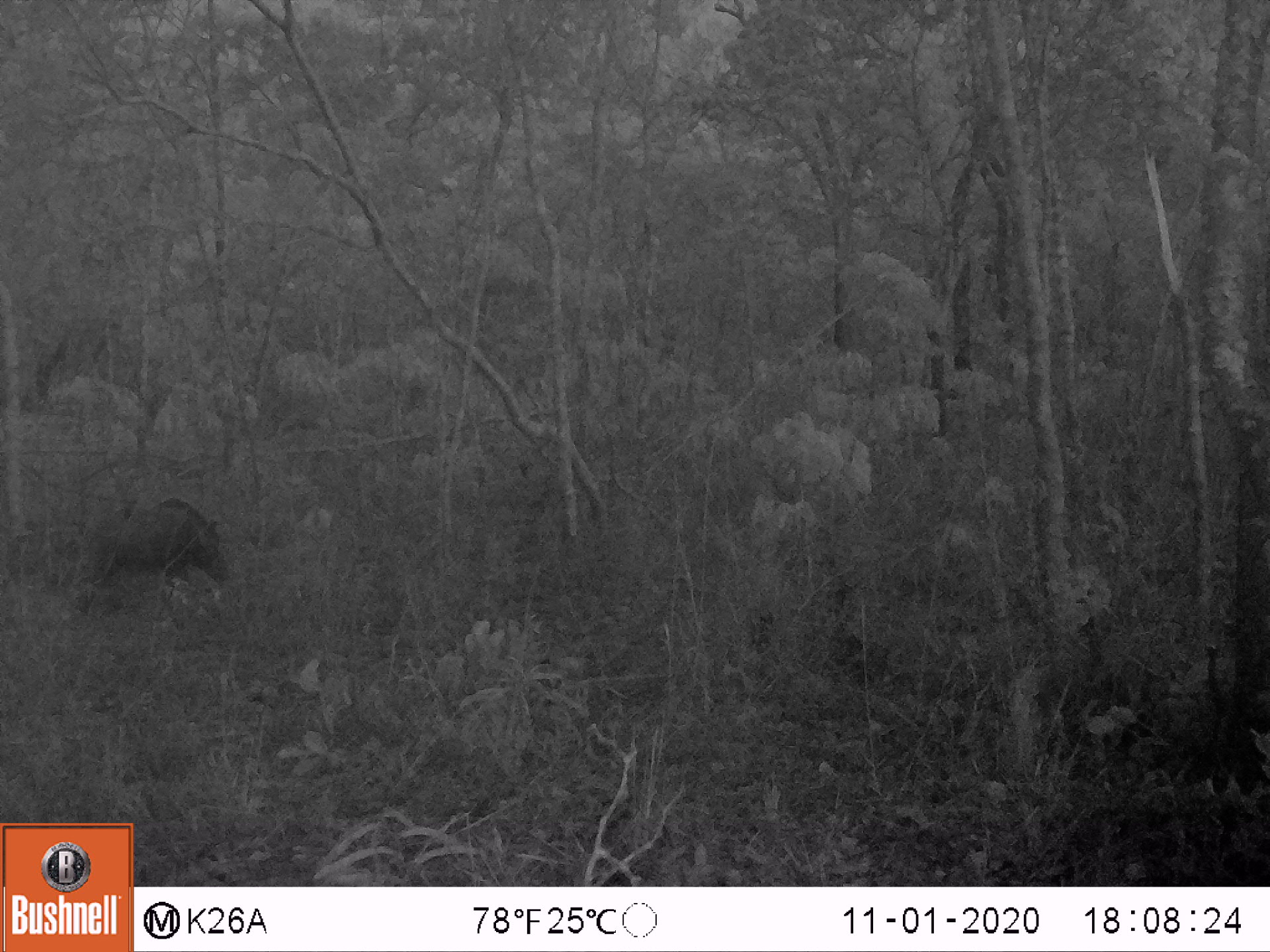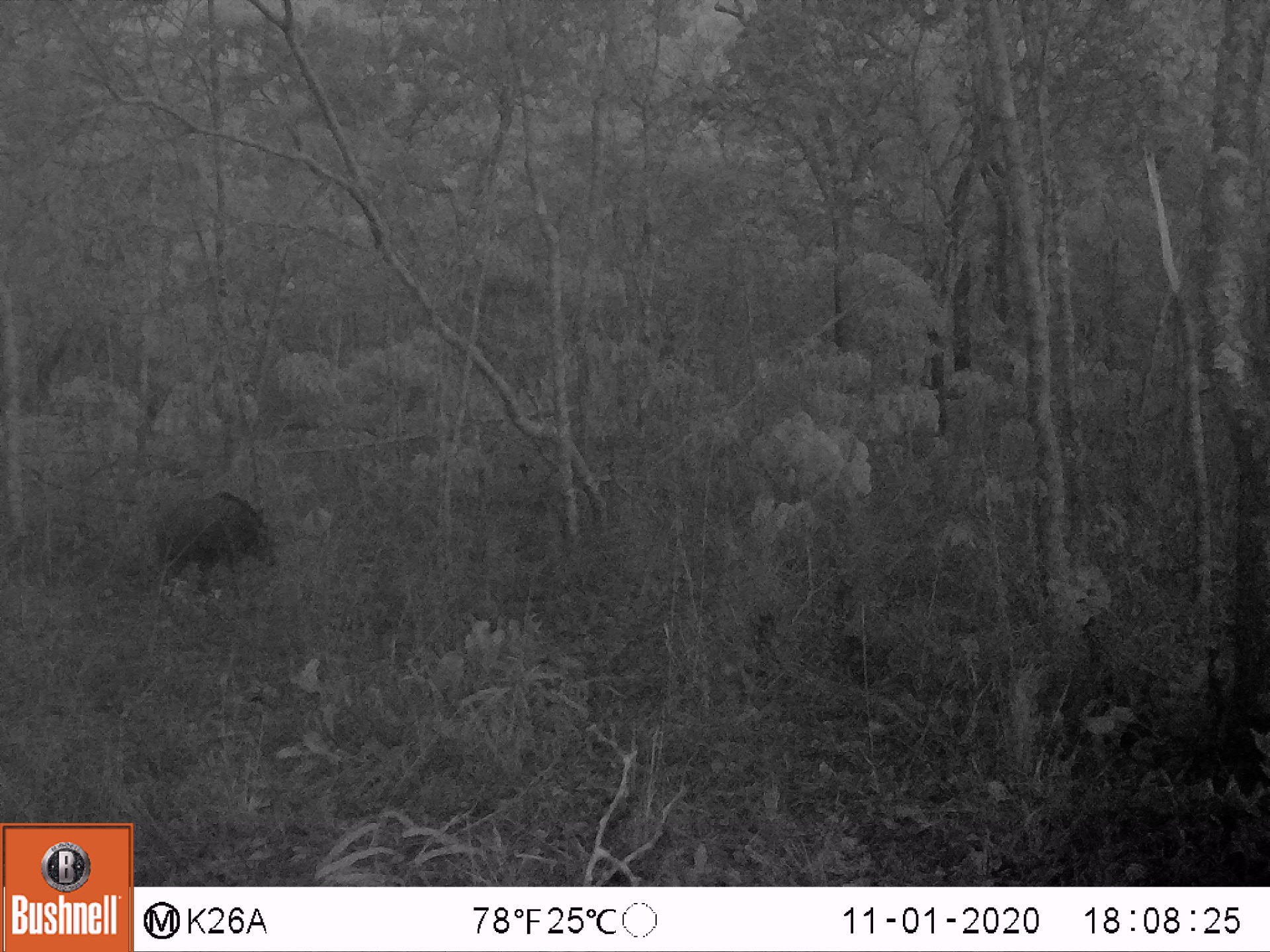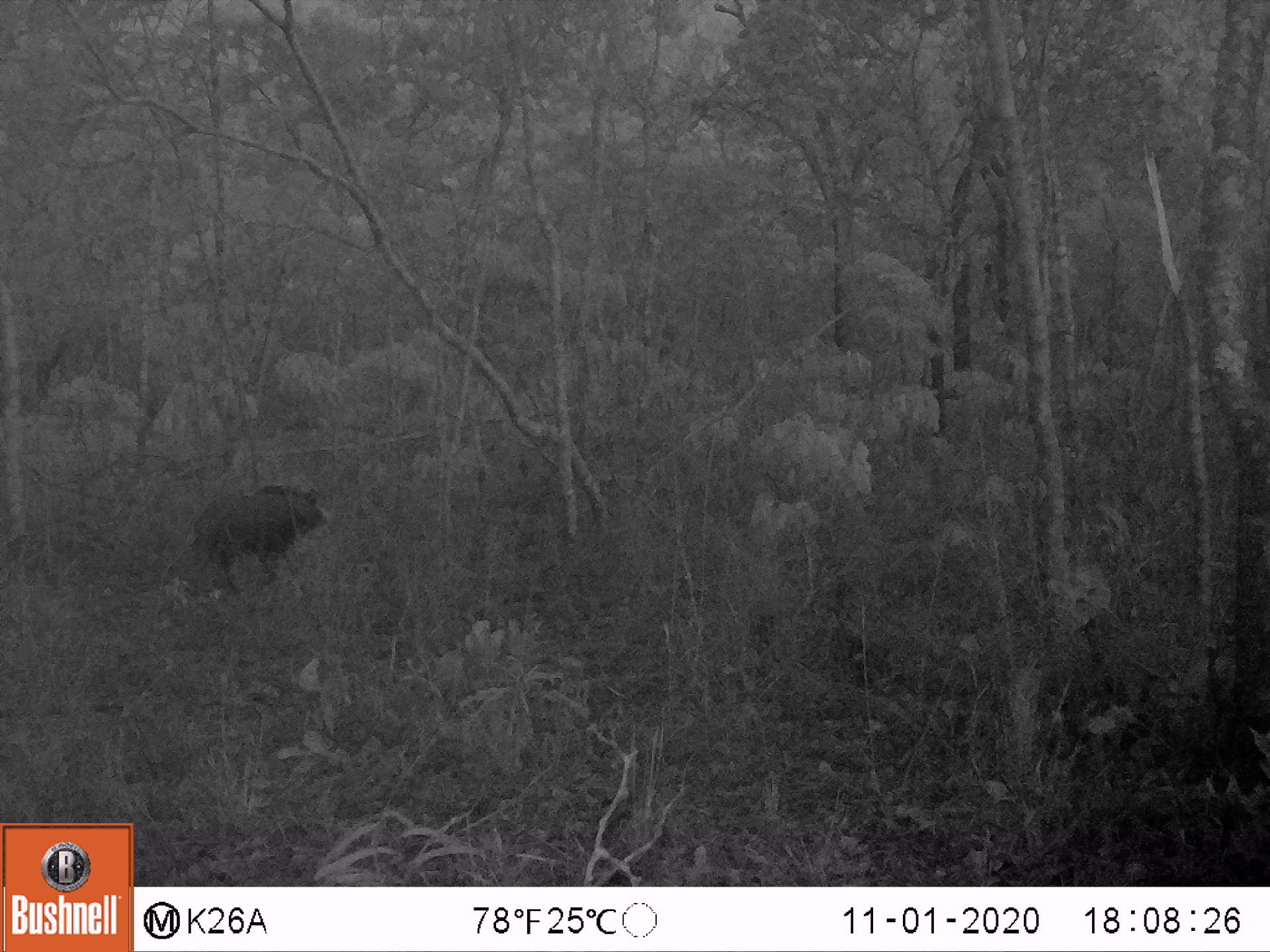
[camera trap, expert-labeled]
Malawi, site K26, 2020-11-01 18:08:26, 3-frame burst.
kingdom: Animalia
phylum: Chordata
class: Mammalia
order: Artiodactyla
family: Suidae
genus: Potamochoerus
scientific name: Potamochoerus larvatus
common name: bushpig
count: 1